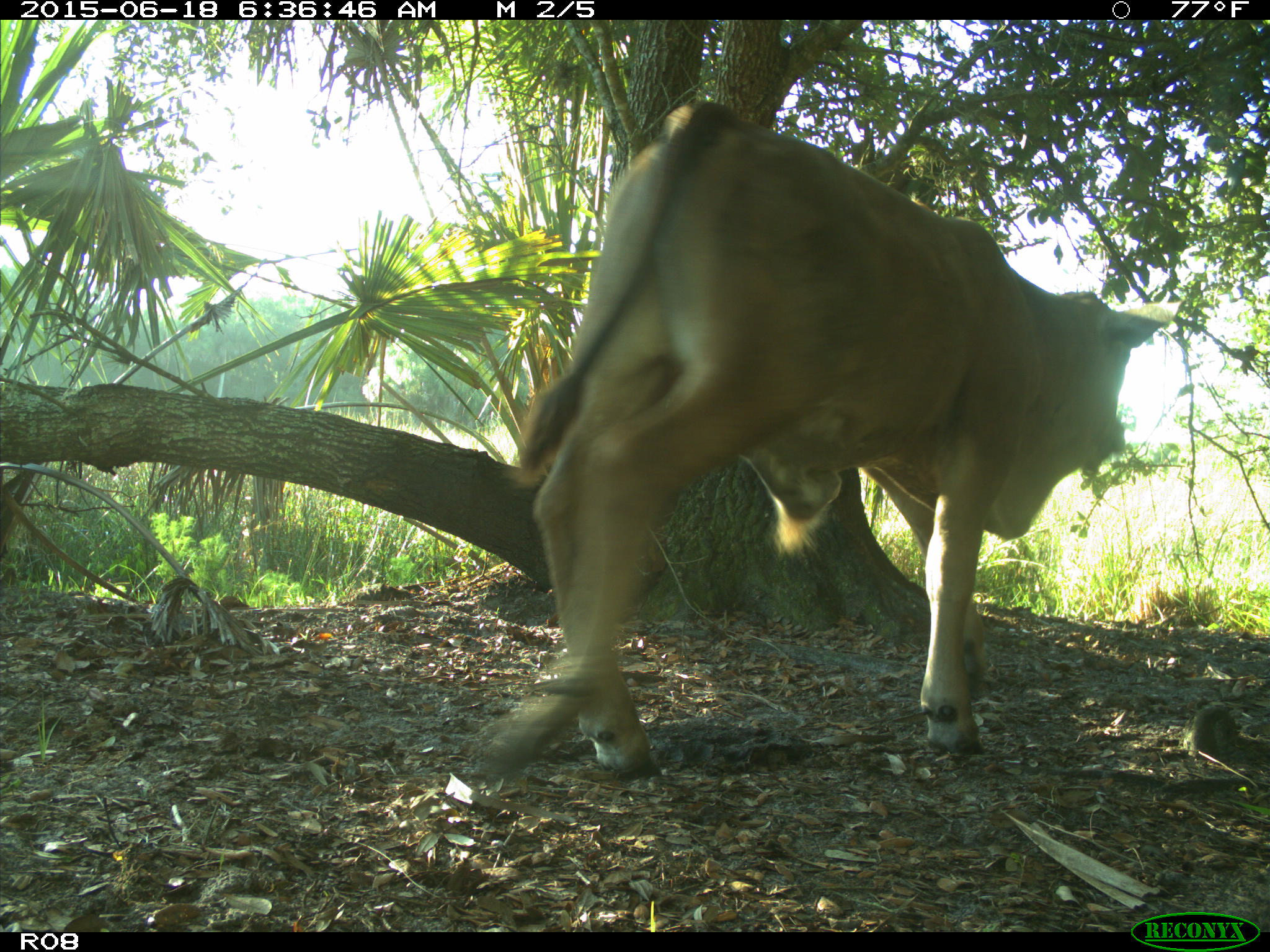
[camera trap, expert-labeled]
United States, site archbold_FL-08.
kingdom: Animalia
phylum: Chordata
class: Mammalia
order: Artiodactyla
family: Bovidae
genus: Bos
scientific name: Bos taurus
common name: domestic cow